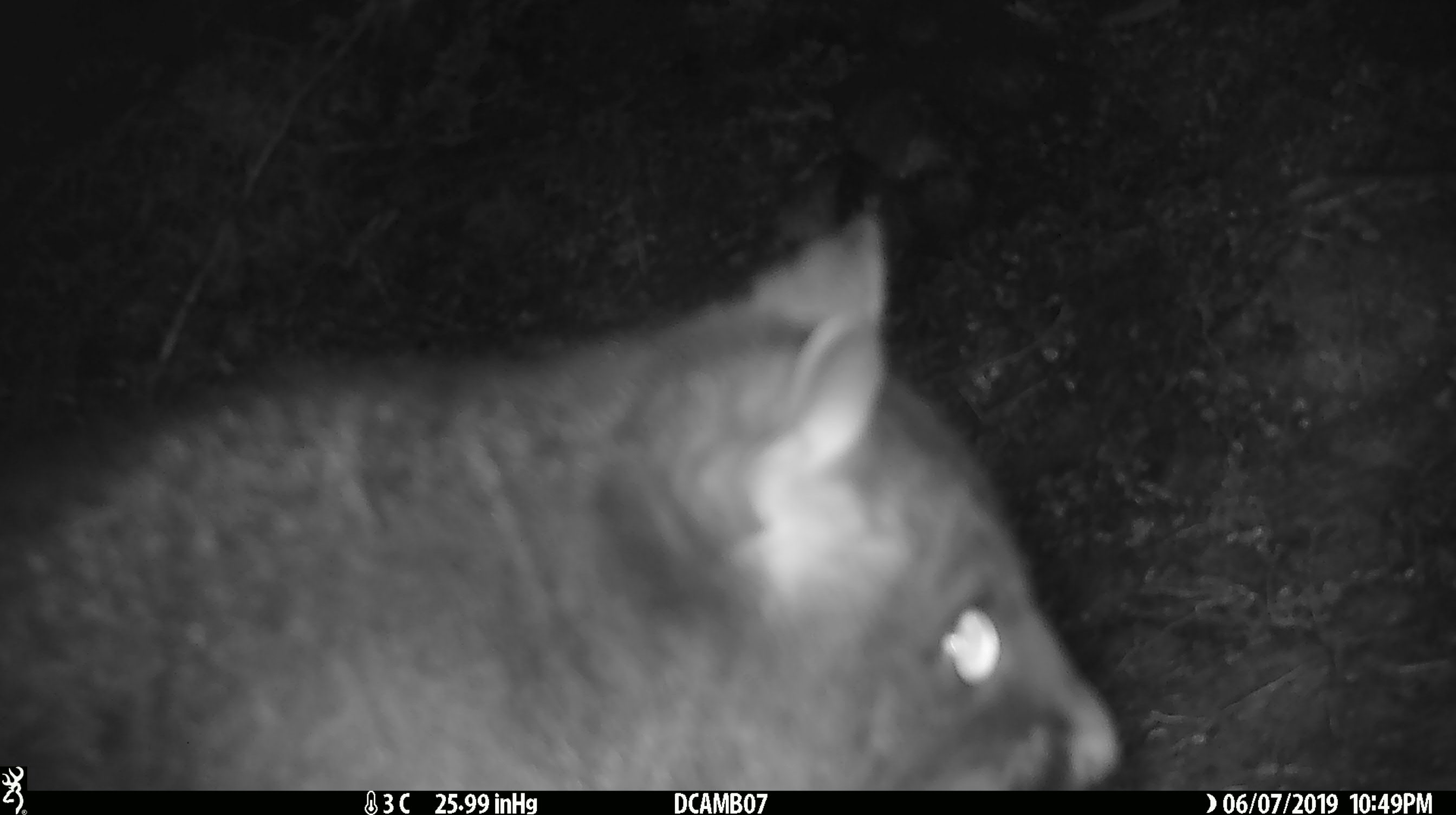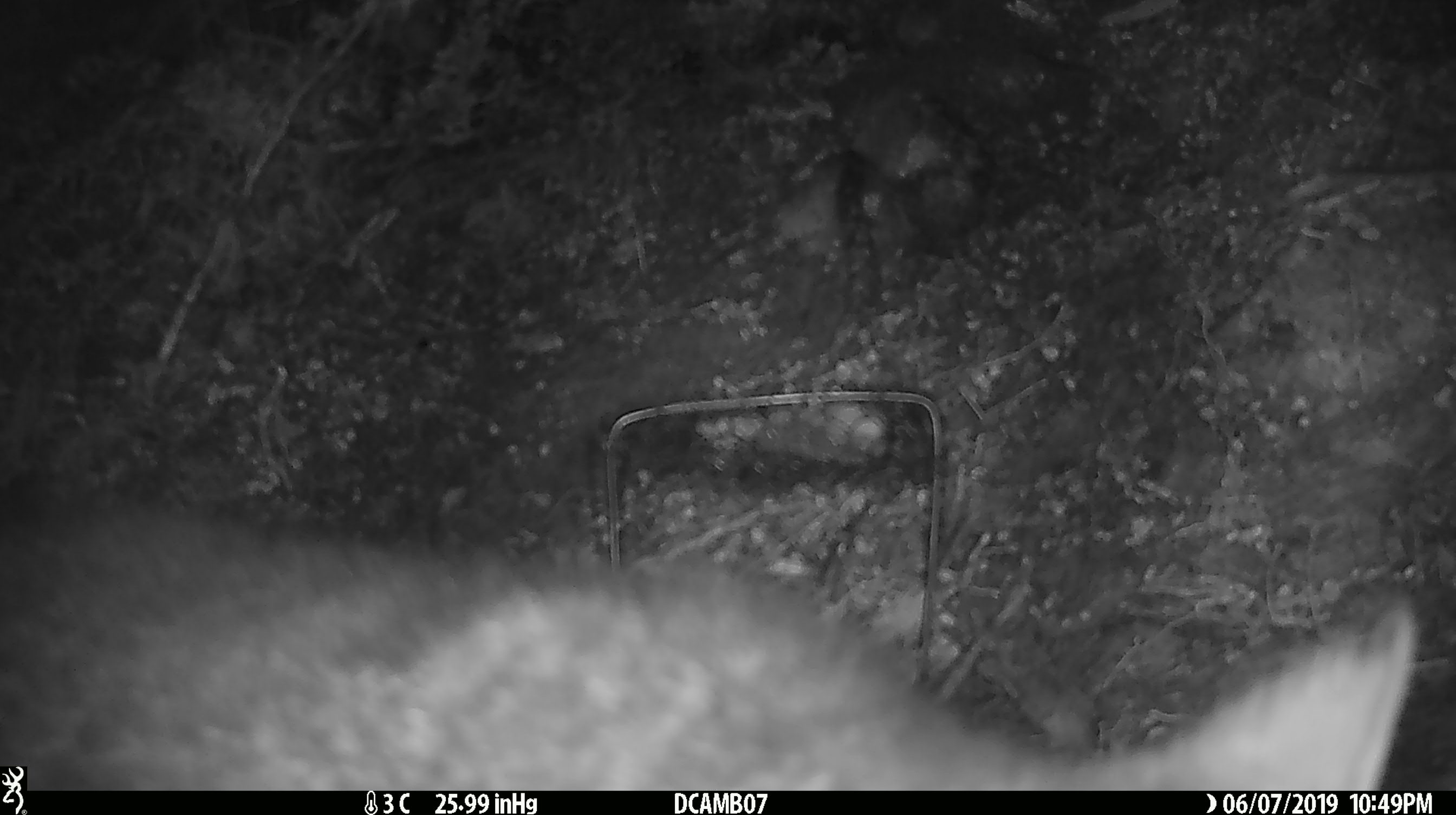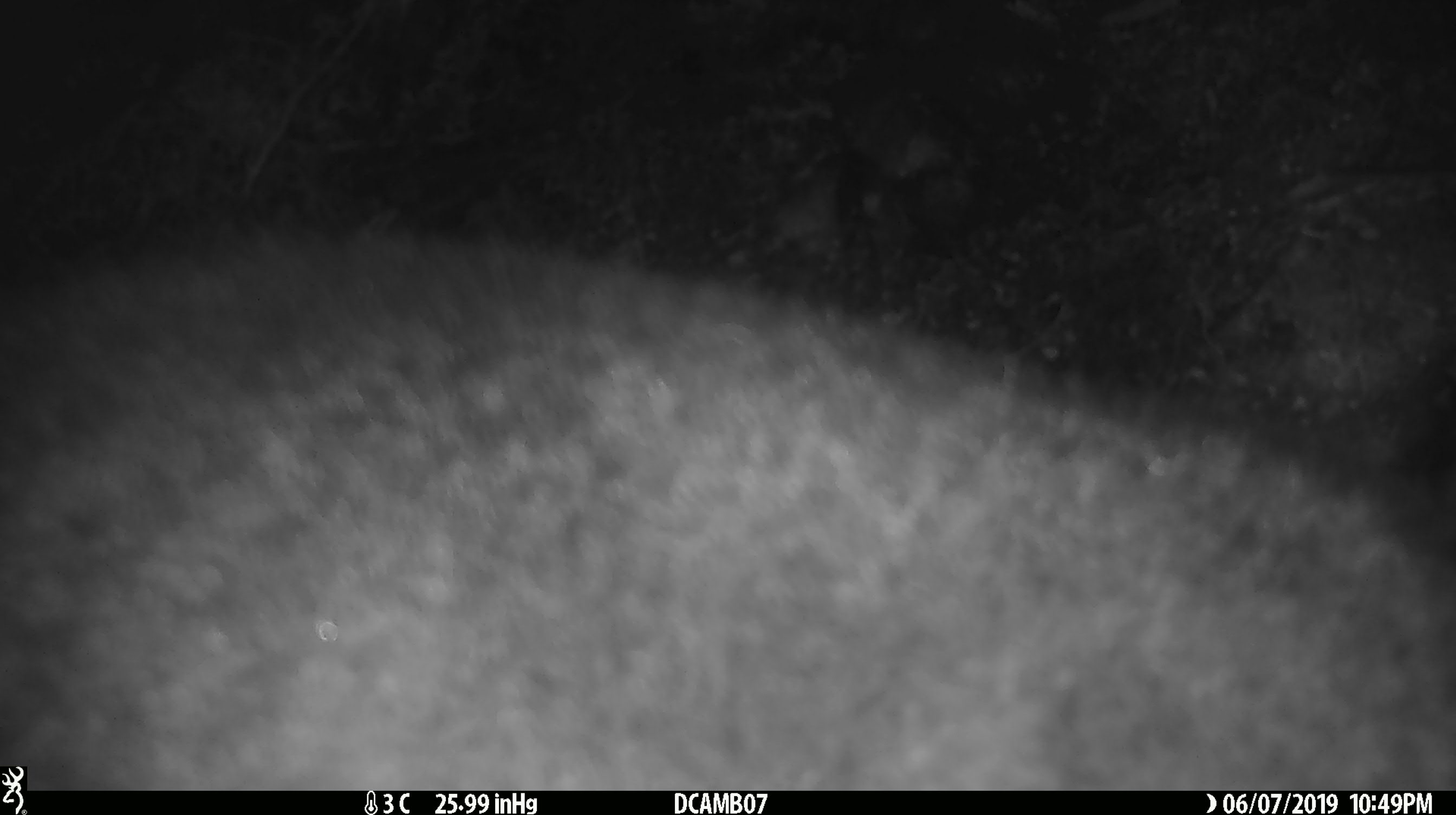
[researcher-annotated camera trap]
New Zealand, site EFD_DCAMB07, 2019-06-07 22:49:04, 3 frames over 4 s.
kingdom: Animalia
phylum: Chordata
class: Mammalia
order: Diprotodontia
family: Phalangeridae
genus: Trichosurus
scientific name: Trichosurus vulpecula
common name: common brushtail possum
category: possum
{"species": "possum (common brushtail possum) (Trichosurus vulpecula)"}